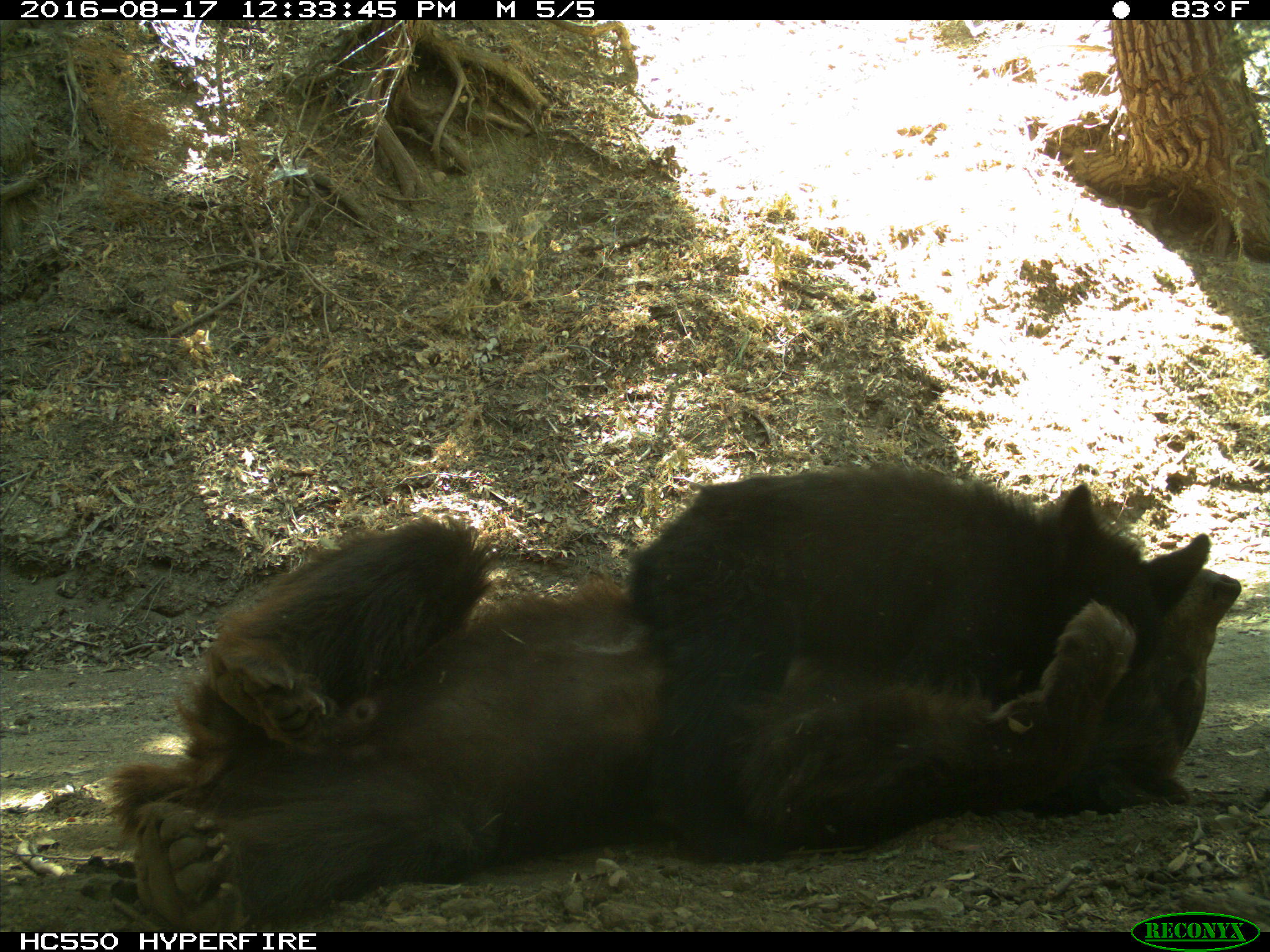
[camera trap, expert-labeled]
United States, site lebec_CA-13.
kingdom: Animalia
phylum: Chordata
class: Mammalia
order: Carnivora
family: Ursidae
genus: Ursus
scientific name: Ursus americanus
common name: american black bear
Ursus americanus (american black bear).